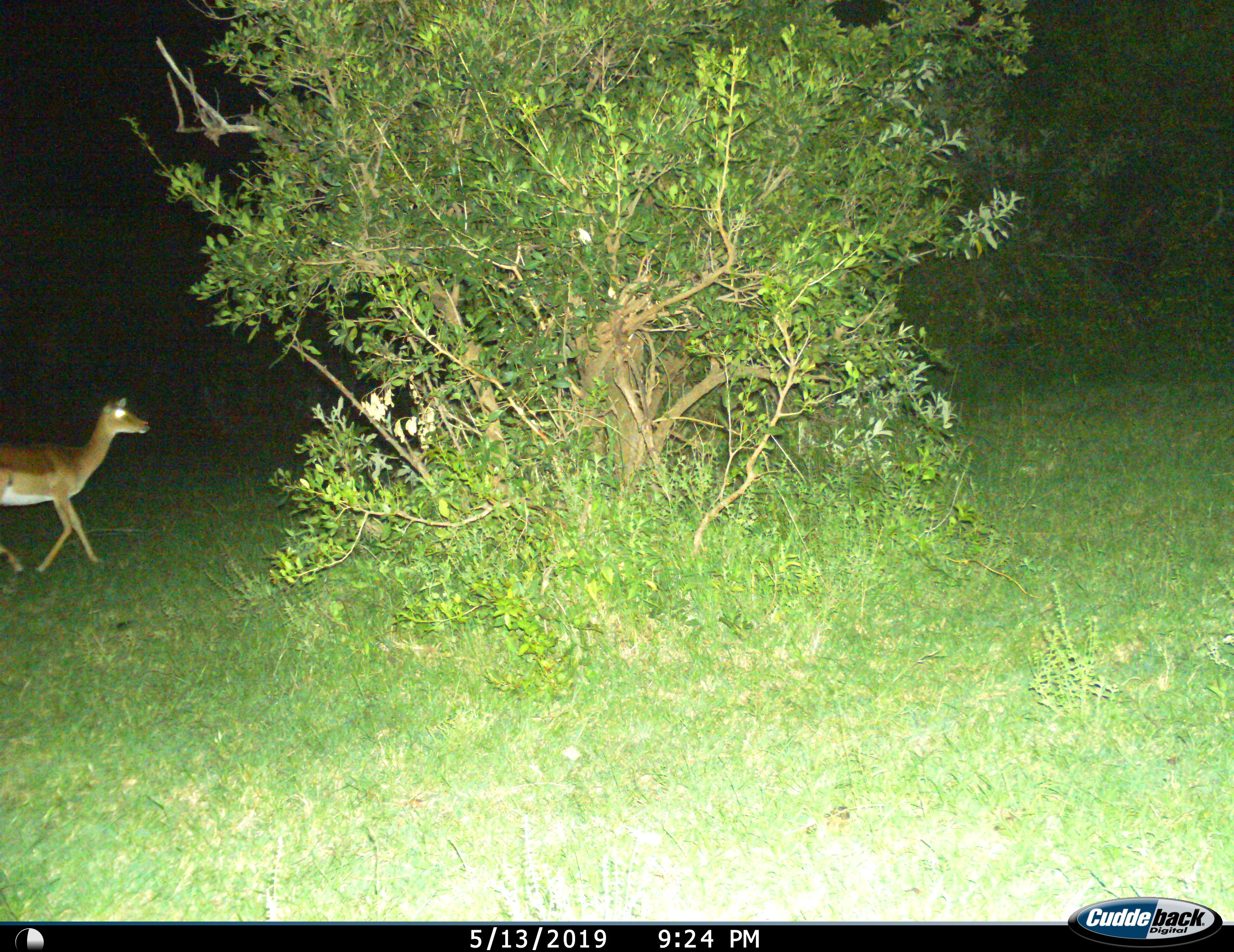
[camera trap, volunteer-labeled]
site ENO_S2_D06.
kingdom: Animalia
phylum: Chordata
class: Mammalia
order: Artiodactyla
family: Bovidae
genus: Aepyceros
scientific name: Aepyceros melampus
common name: impala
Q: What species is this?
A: Impala (Aepyceros melampus).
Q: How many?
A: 1.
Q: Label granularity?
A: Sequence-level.